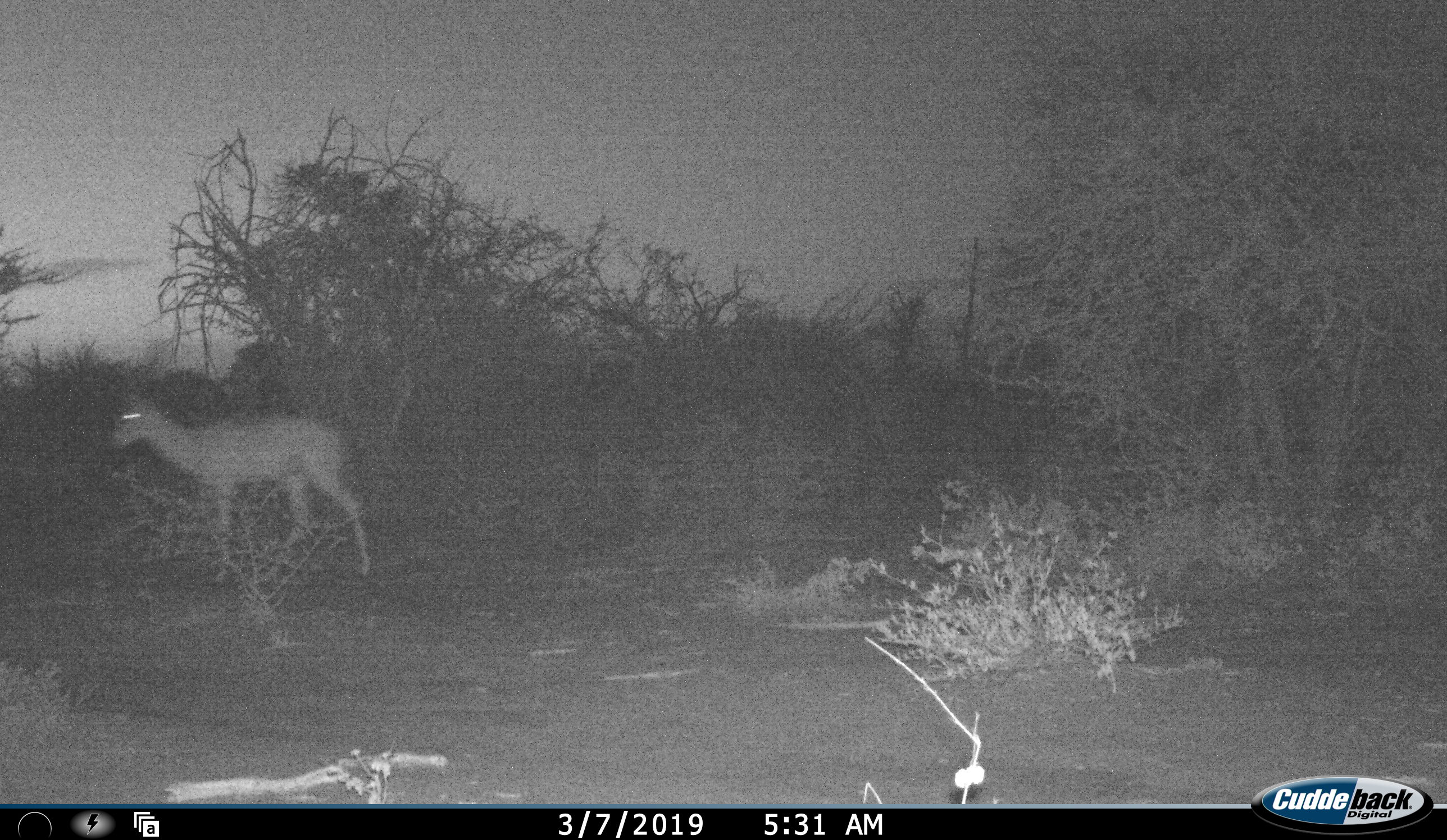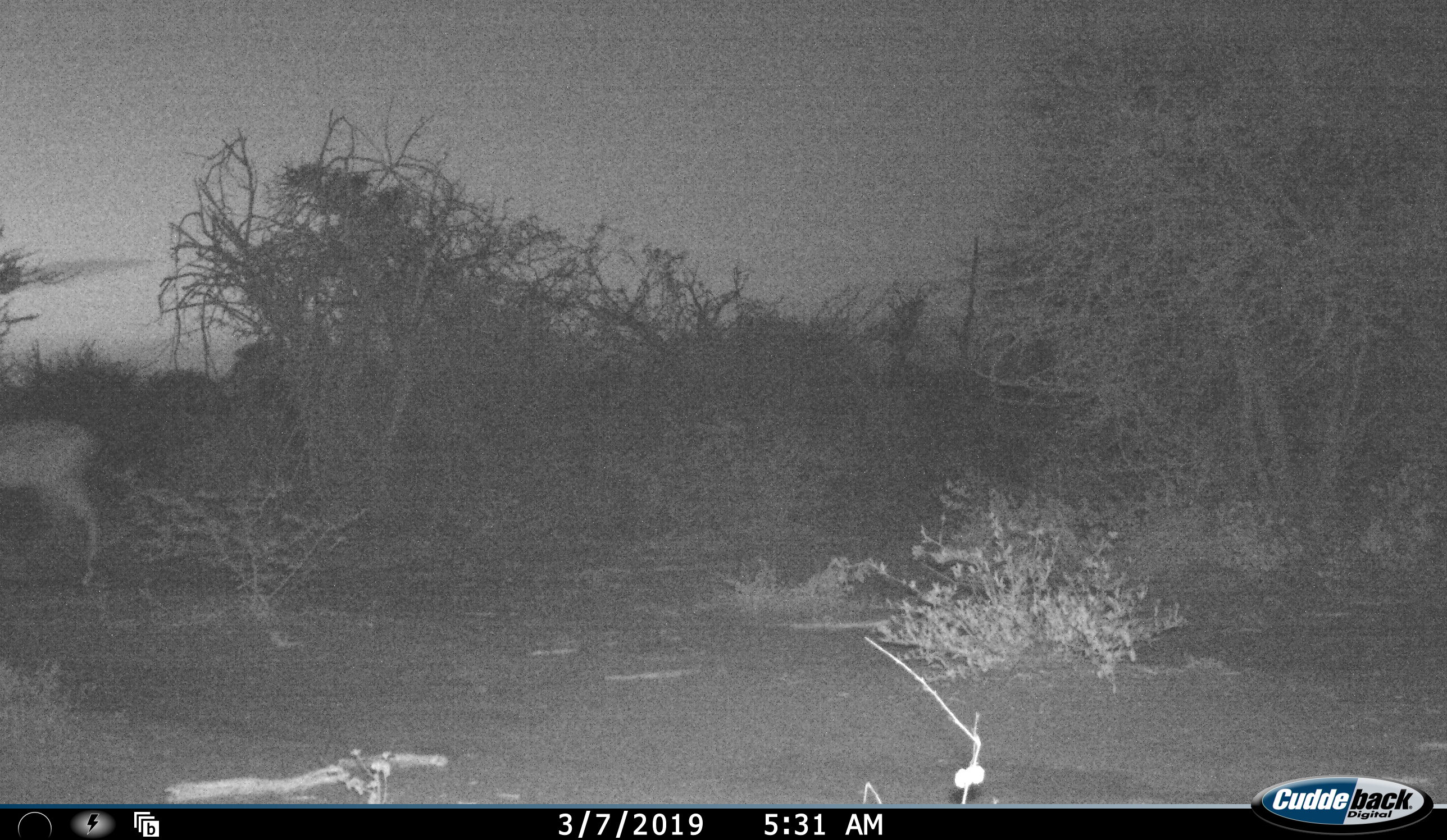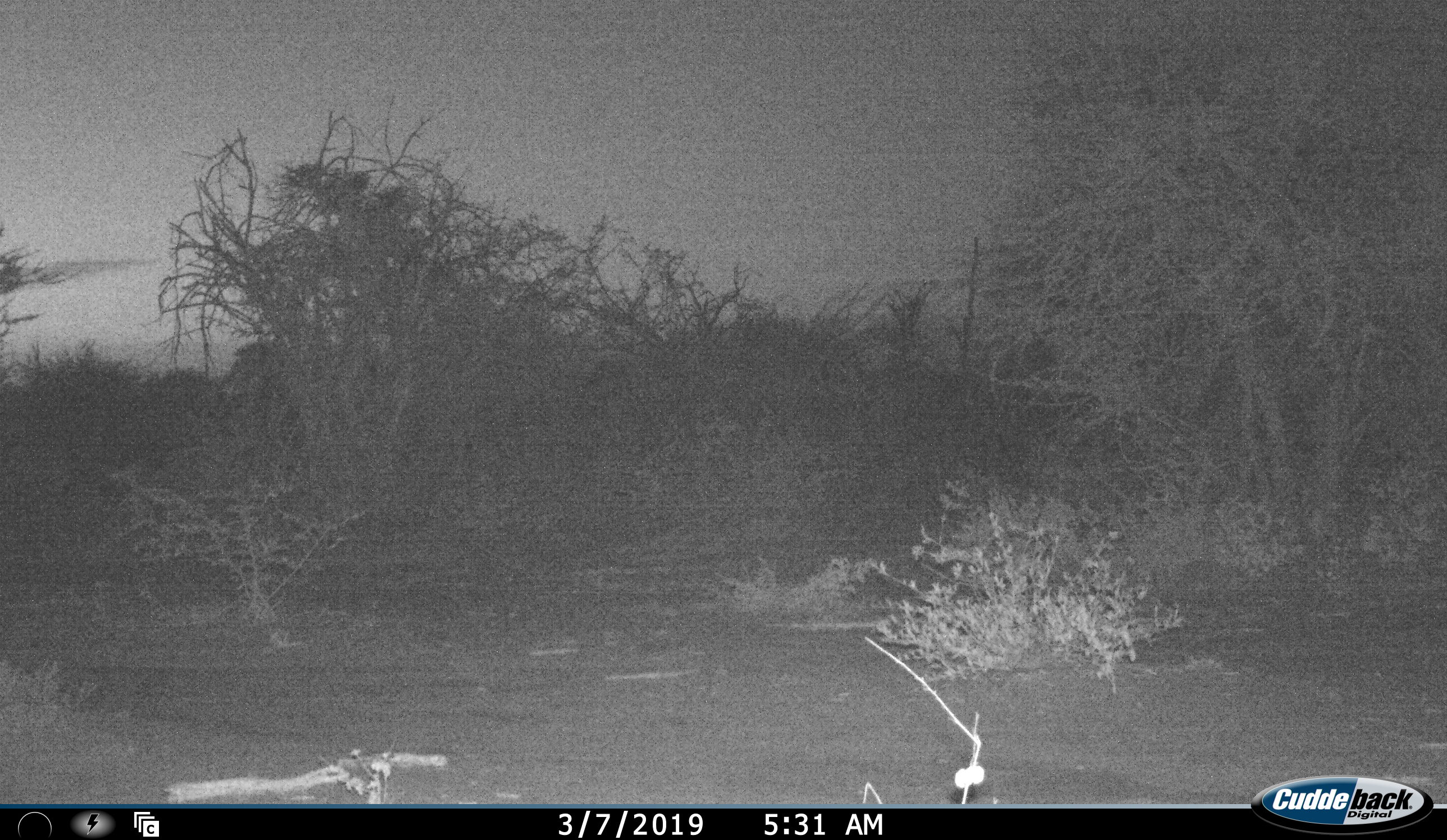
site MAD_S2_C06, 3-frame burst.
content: unidentified animal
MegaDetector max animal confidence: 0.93